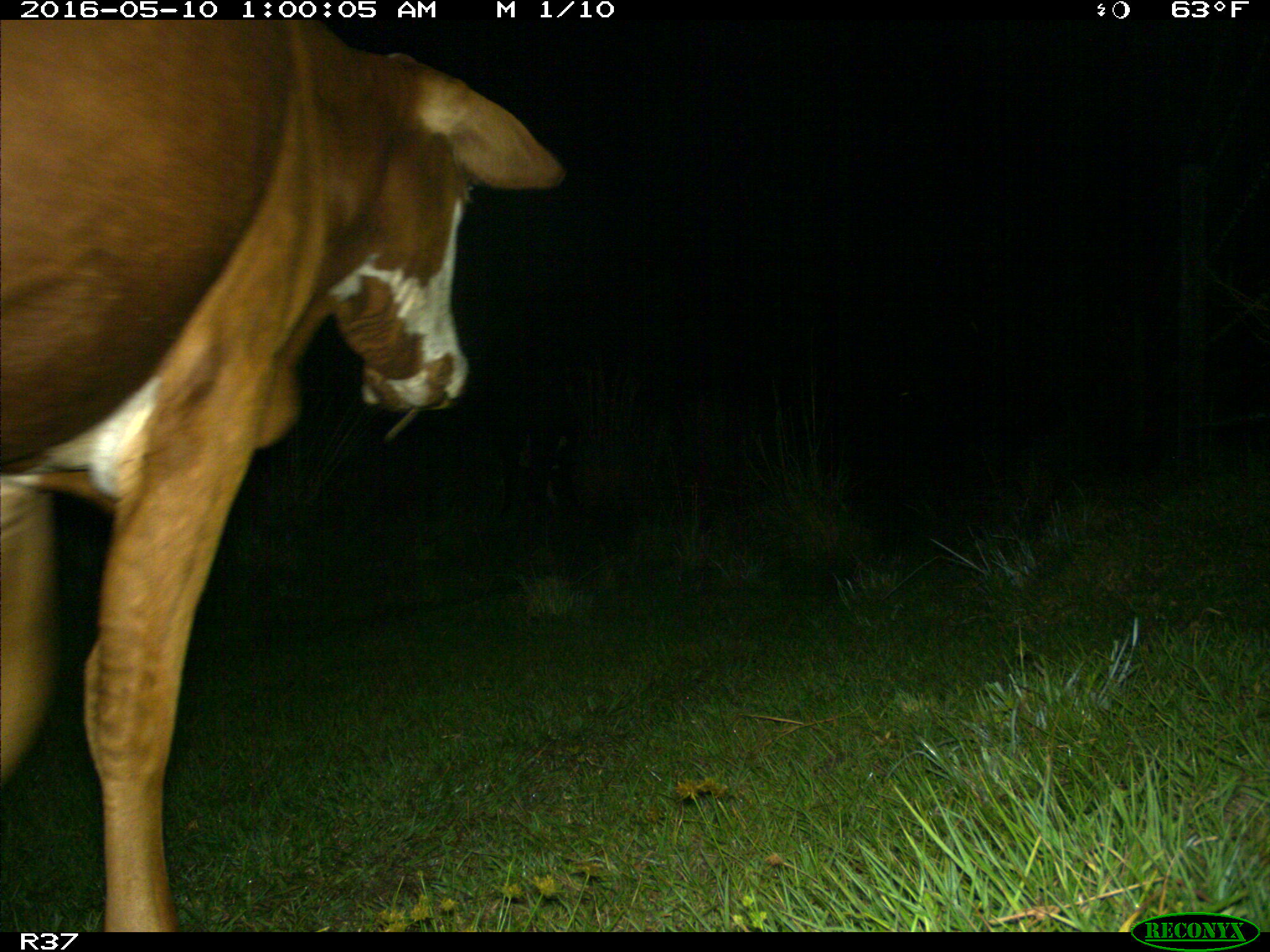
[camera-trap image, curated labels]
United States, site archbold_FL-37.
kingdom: Animalia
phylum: Chordata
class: Mammalia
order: Artiodactyla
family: Bovidae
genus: Bos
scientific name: Bos taurus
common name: domestic cow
Bos taurus (domestic cow).